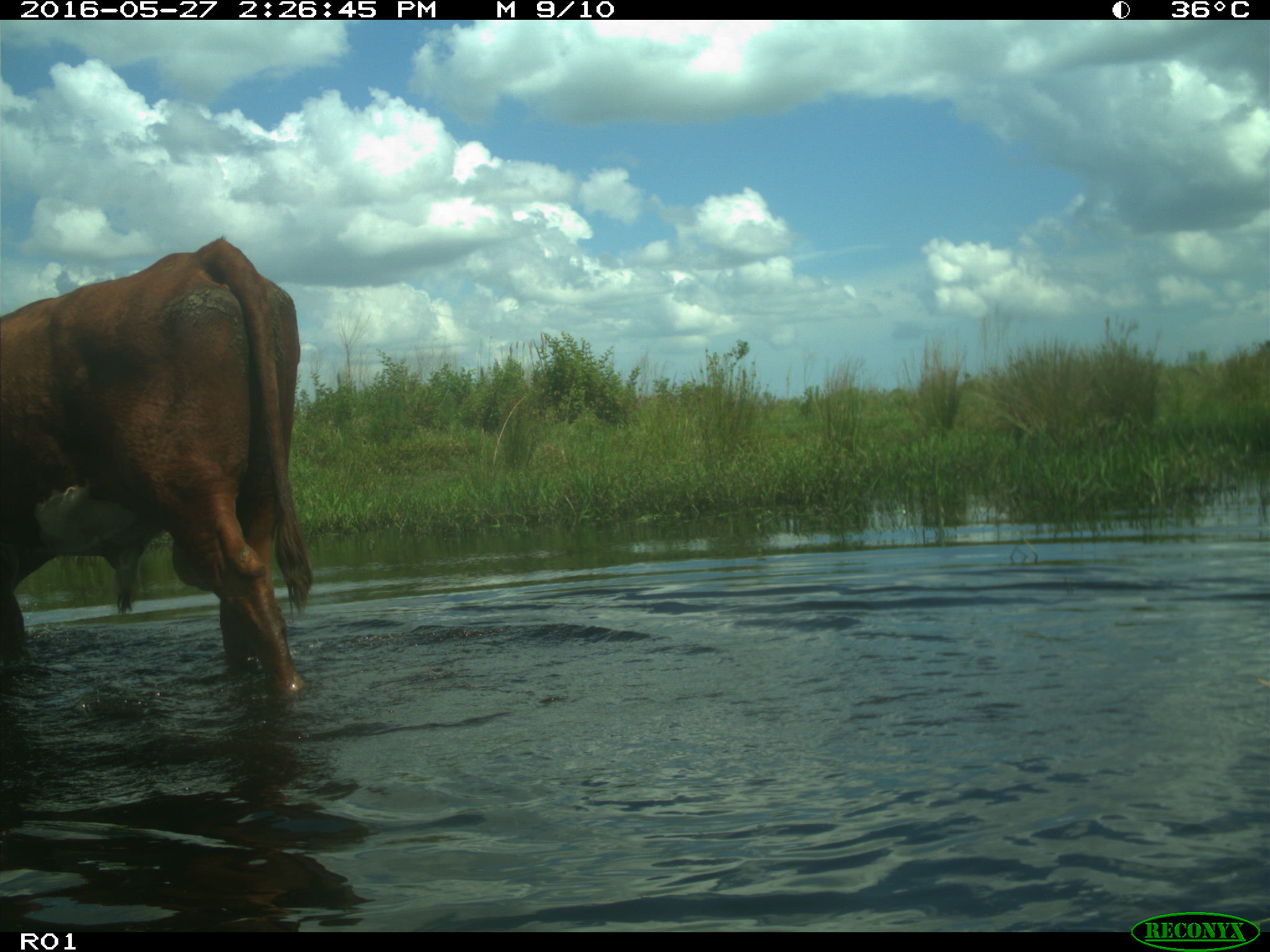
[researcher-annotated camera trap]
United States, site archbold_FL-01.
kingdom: Animalia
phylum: Chordata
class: Mammalia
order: Artiodactyla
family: Bovidae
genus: Bos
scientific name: Bos taurus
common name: domestic cow